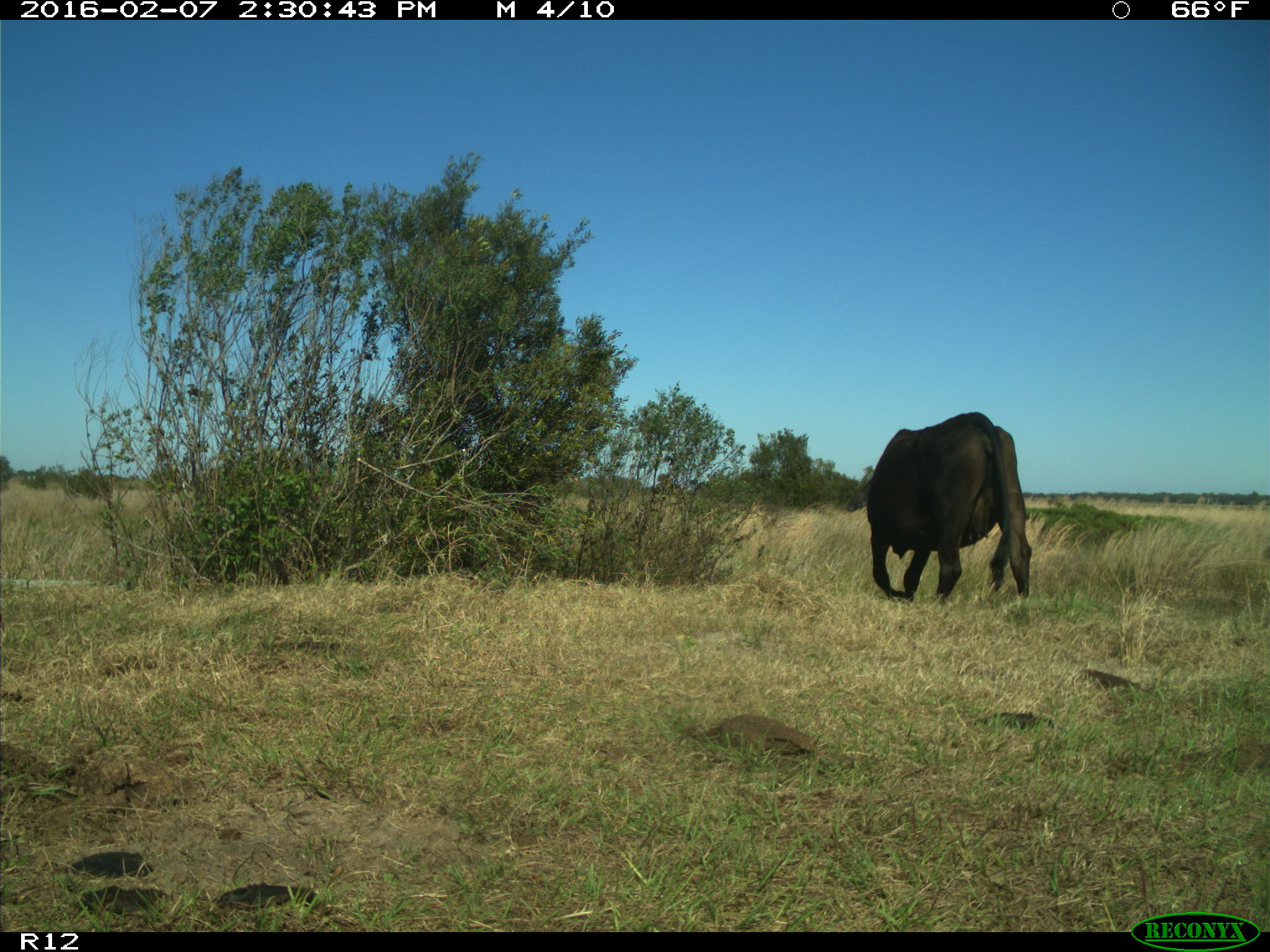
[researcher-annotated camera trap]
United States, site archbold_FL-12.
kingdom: Animalia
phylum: Chordata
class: Mammalia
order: Artiodactyla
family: Bovidae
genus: Bos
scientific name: Bos taurus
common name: domestic cow